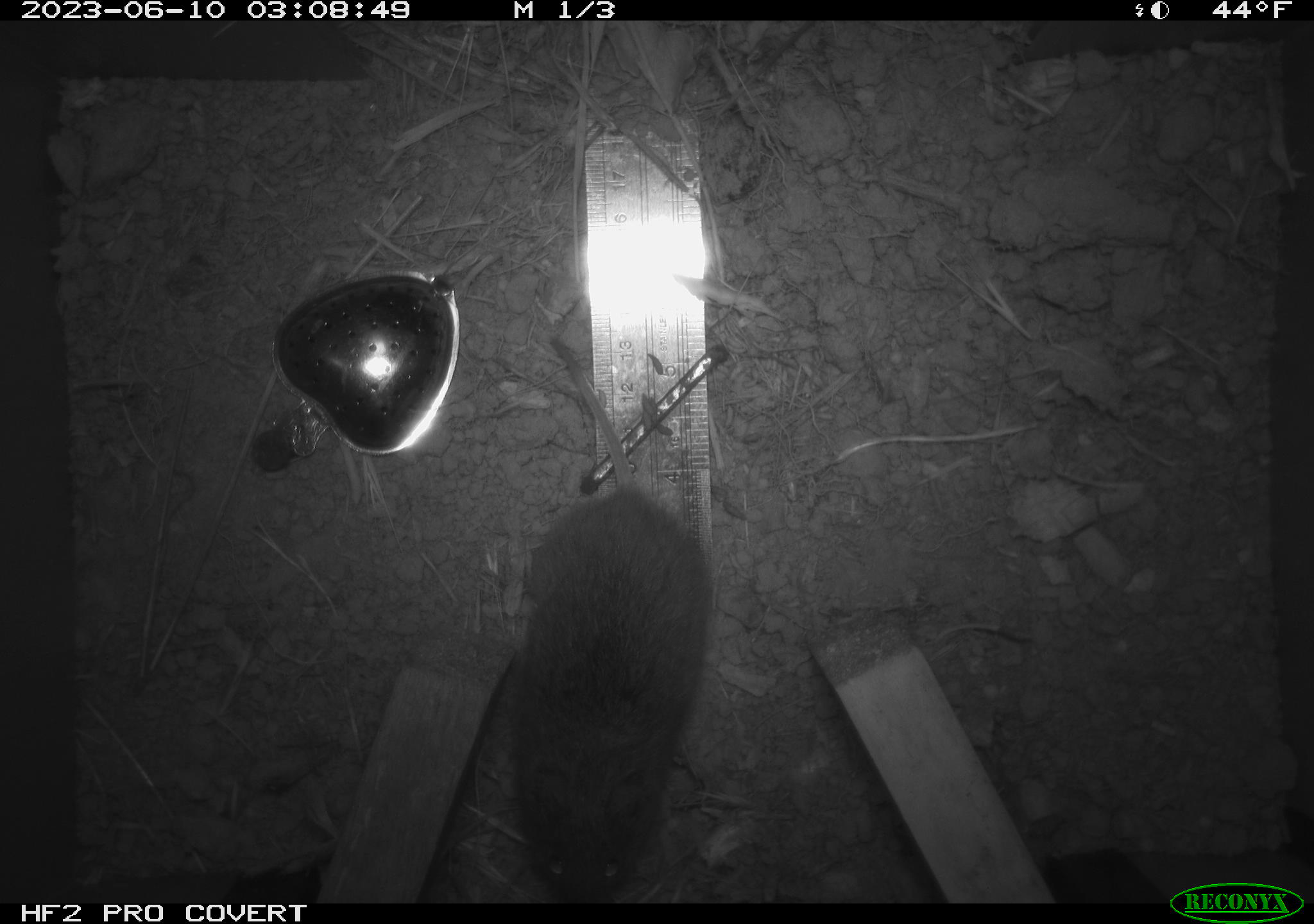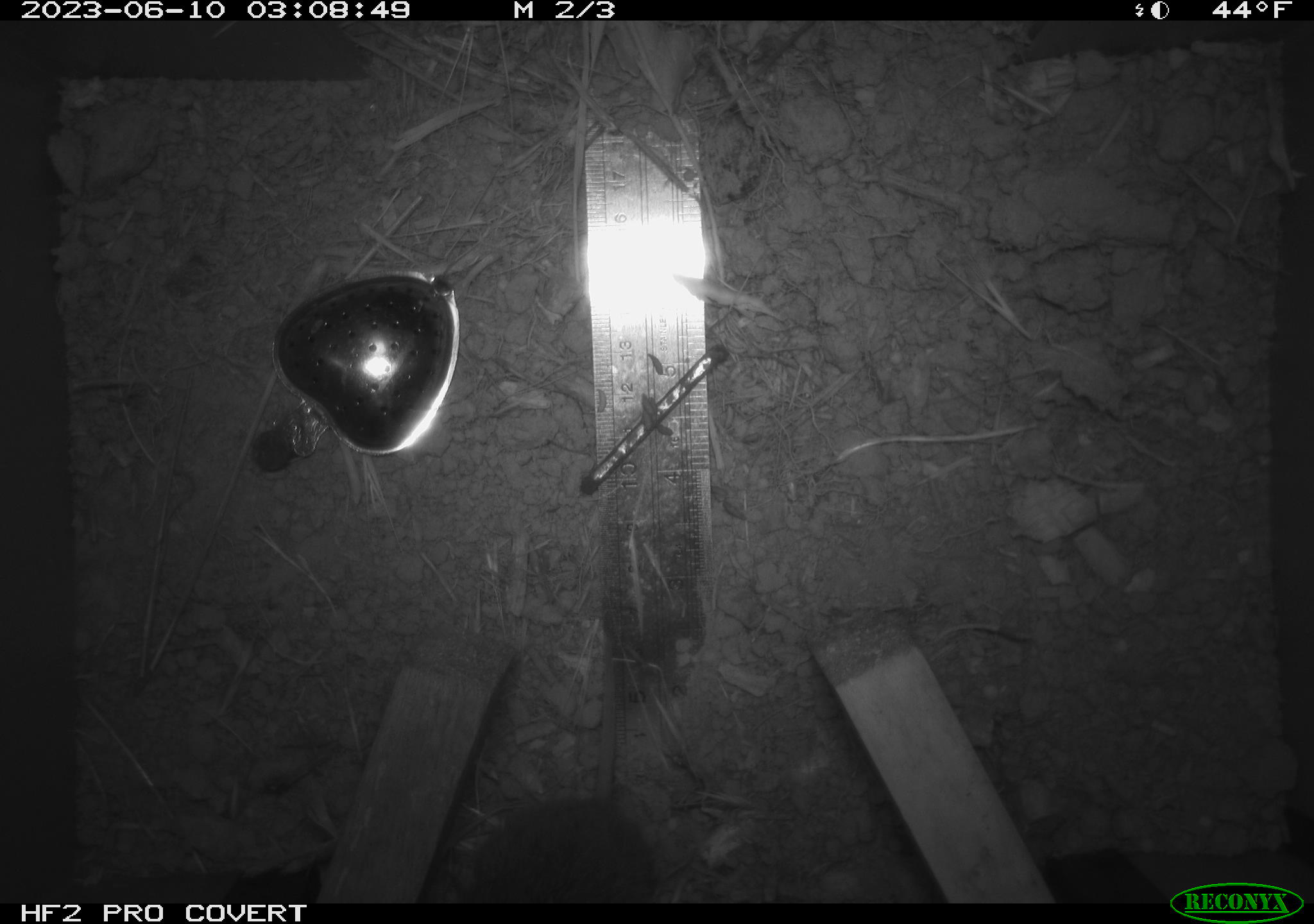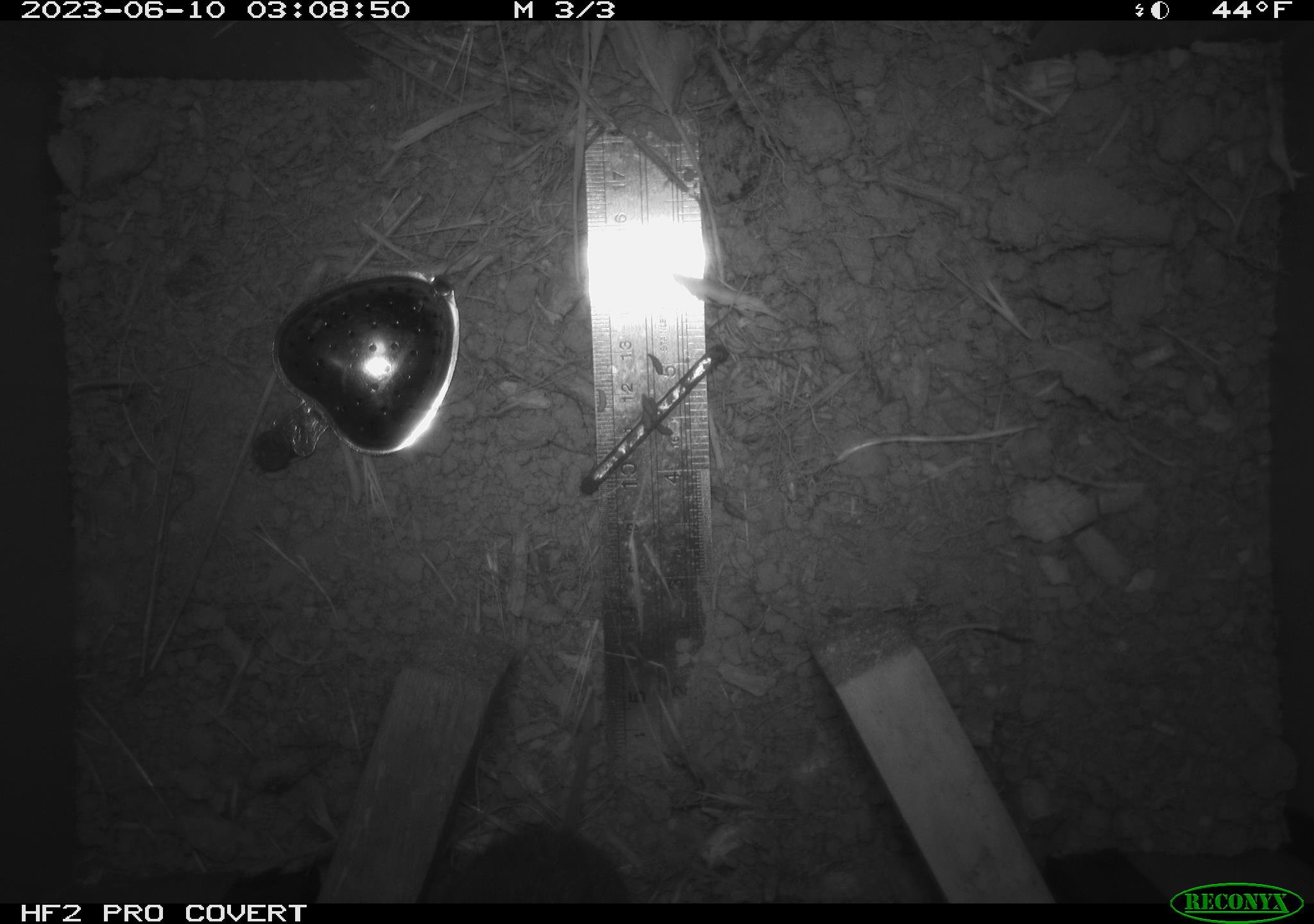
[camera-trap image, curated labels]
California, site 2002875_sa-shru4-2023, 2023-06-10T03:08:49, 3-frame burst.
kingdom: Animalia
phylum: Chordata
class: Mammalia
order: Rodentia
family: Cricetidae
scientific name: Arvicolinae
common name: voles, lemmings, and muskrats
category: arvicolinae subfamily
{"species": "arvicolinae subfamily (voles, lemmings, and muskrats) (Arvicolinae)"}